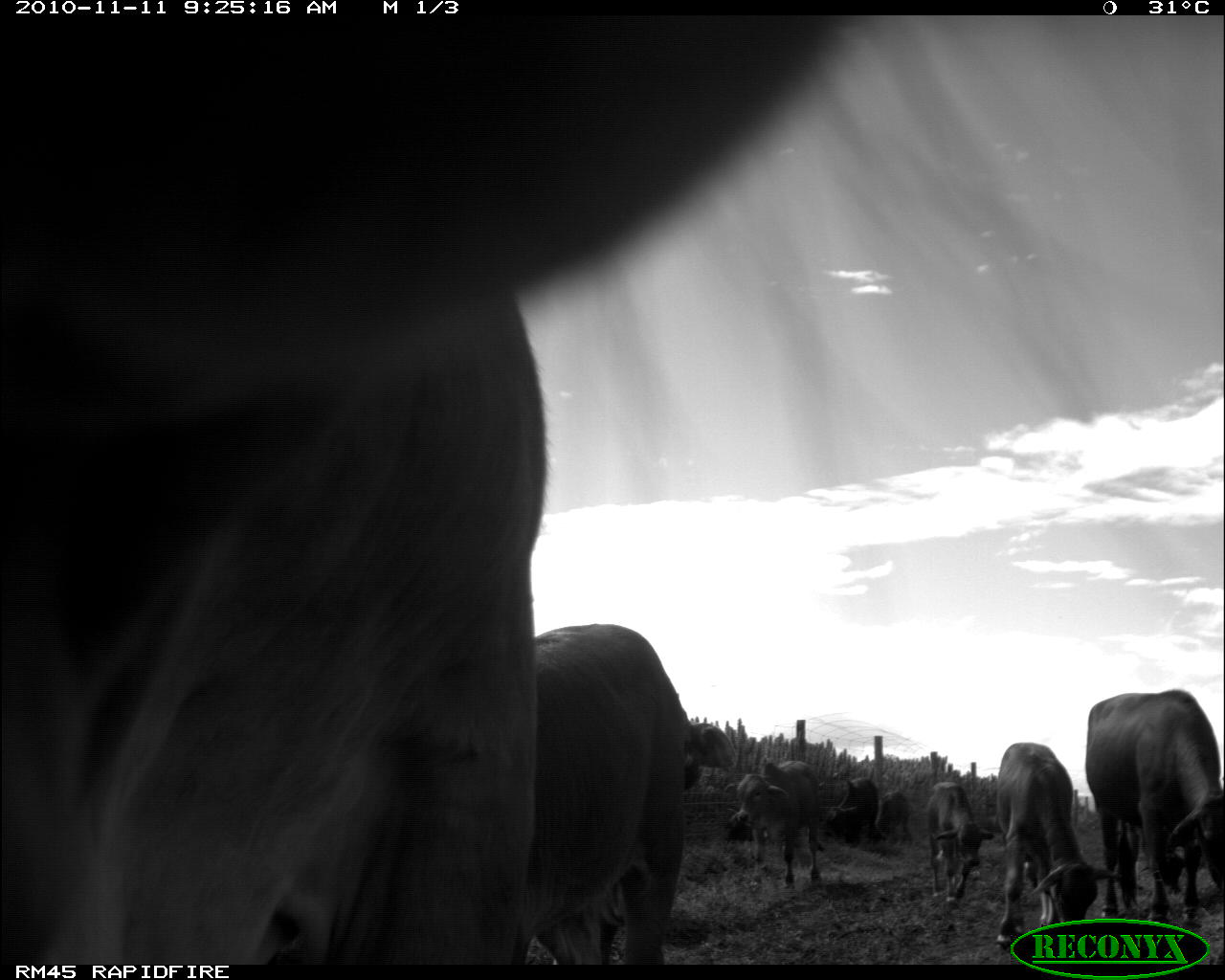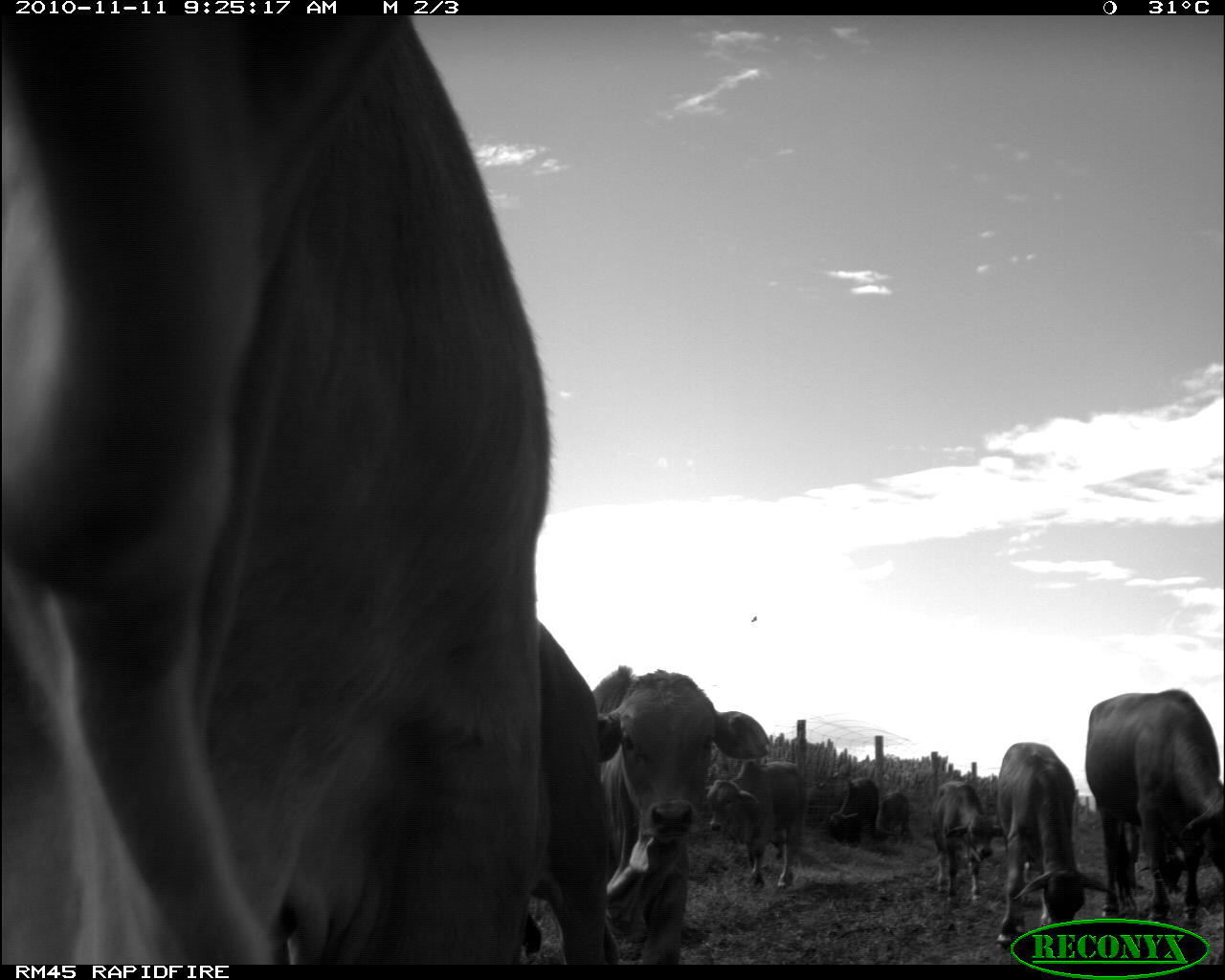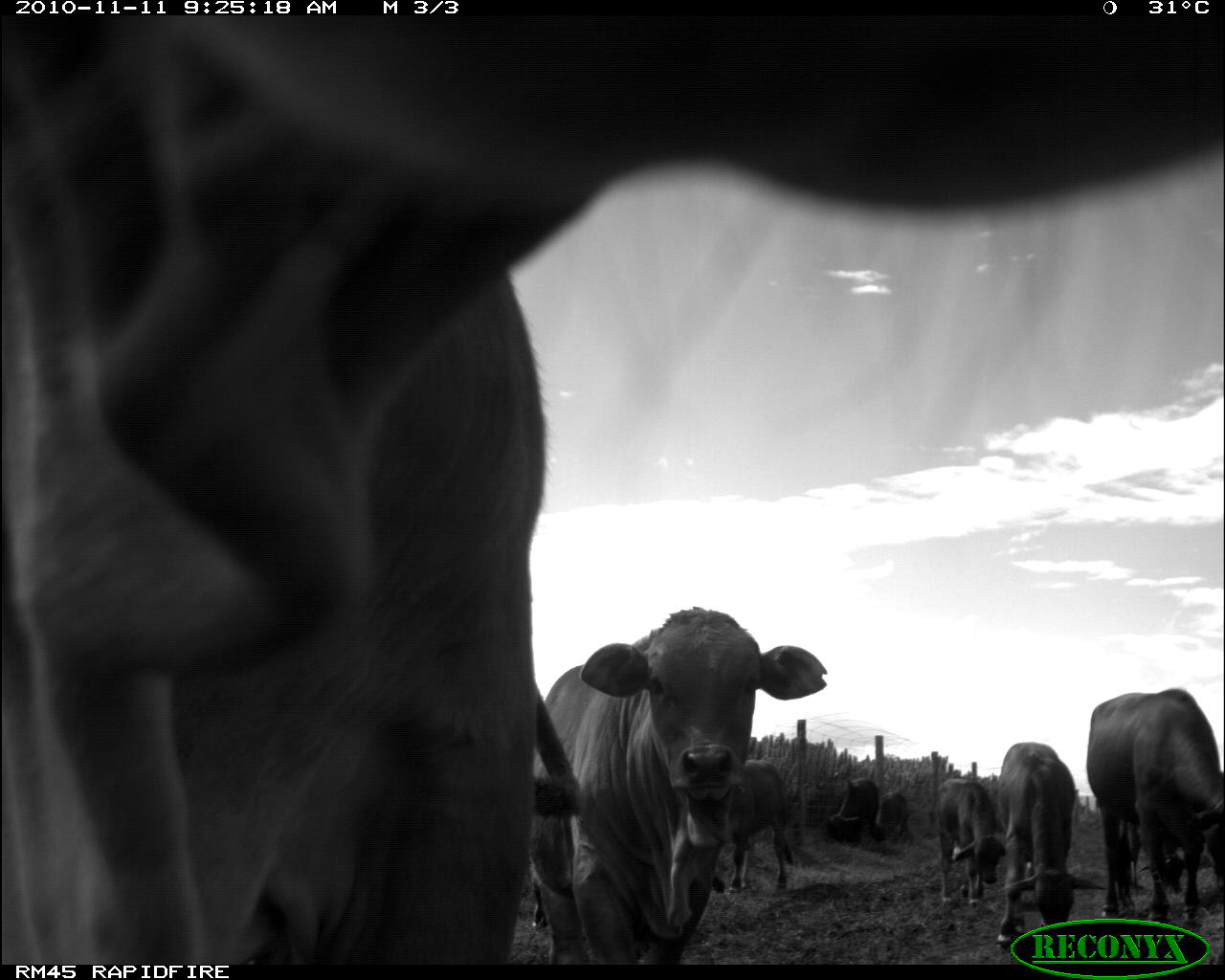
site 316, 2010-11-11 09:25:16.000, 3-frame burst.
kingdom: Animalia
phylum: Chordata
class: Mammalia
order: Artiodactyla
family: Bovidae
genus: Bos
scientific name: Bos taurus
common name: domestic cattle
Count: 9.